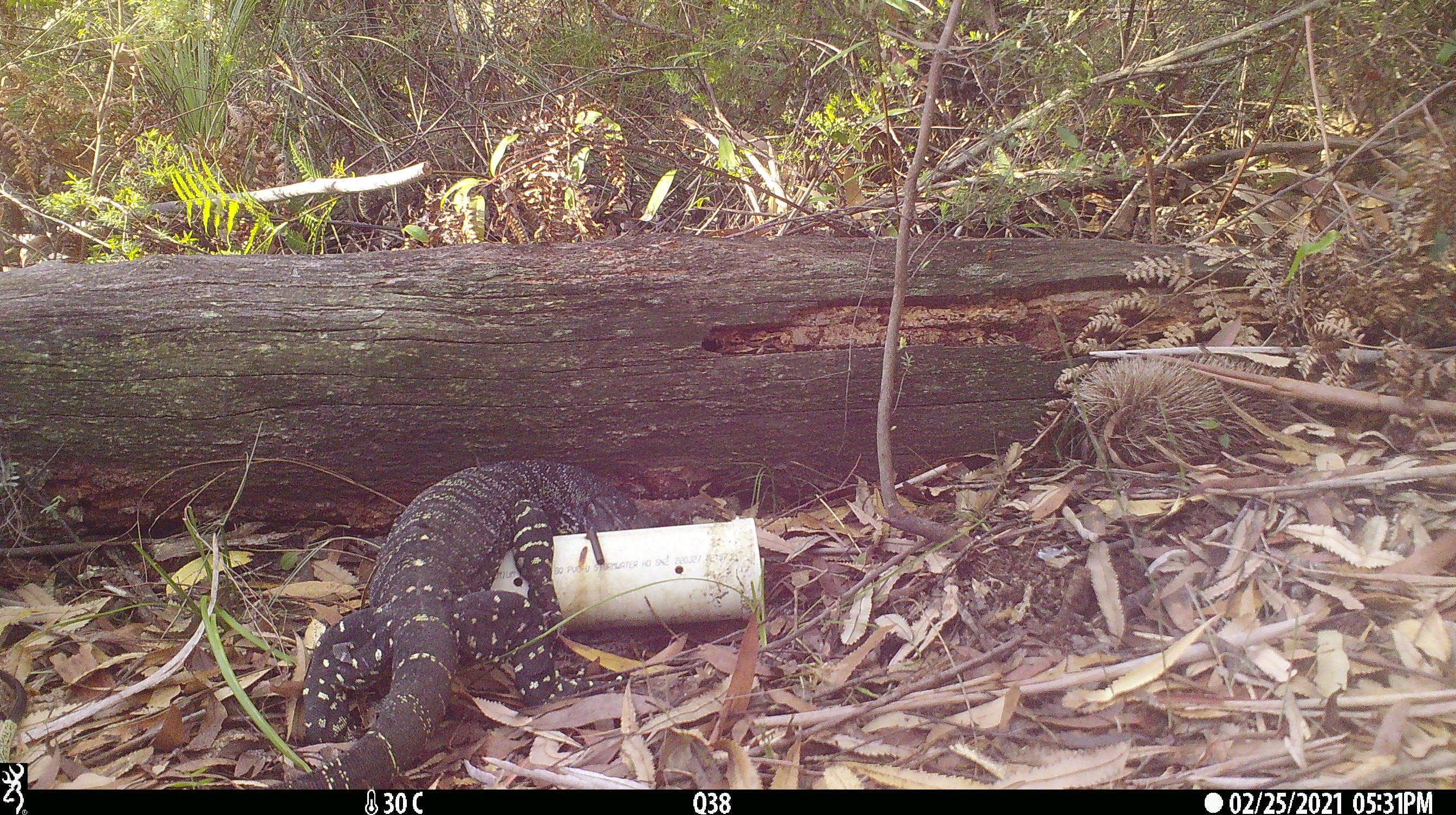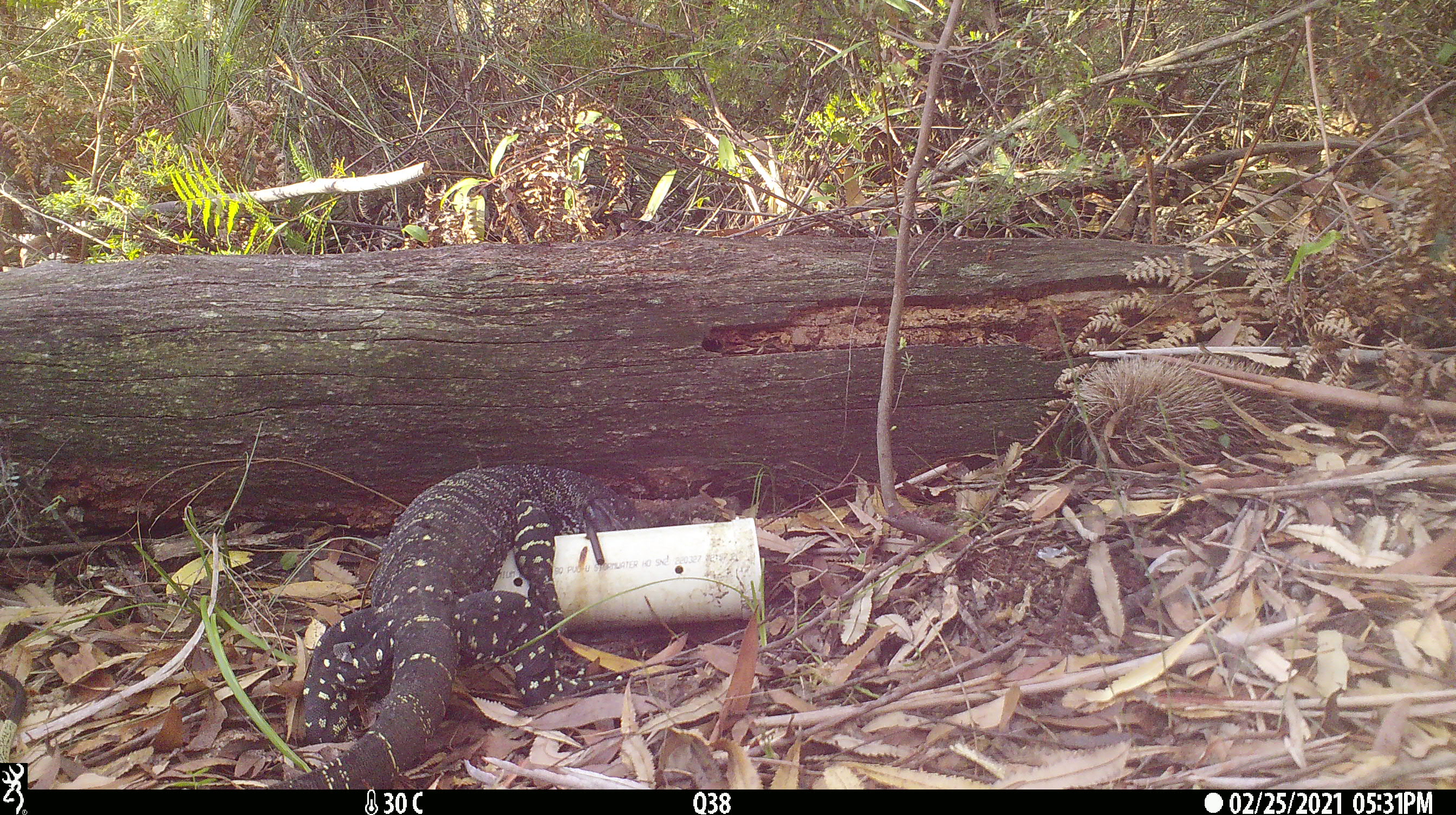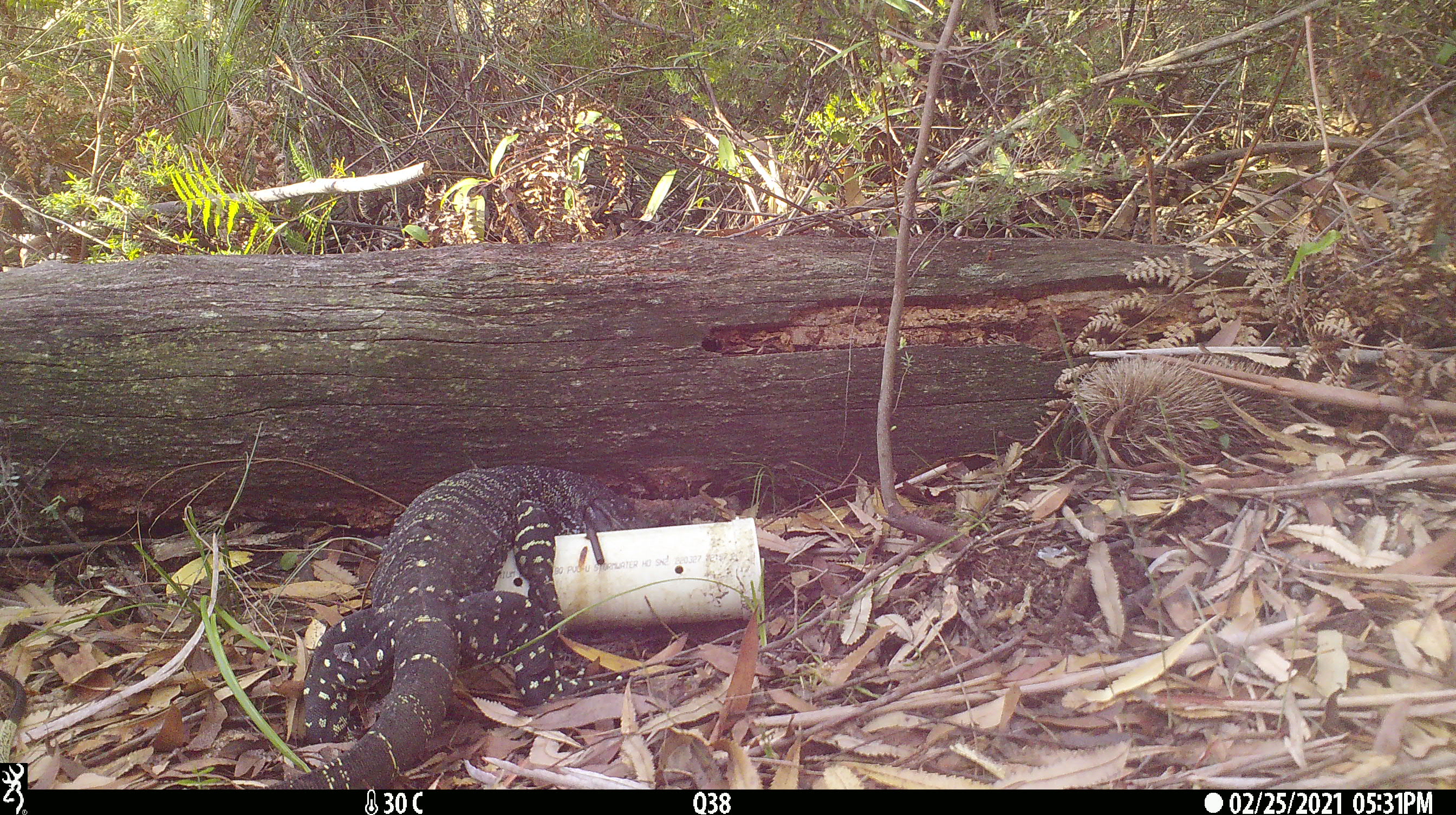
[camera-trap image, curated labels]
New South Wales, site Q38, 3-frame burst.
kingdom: Animalia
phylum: Chordata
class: Reptilia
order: Squamata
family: Varanidae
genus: Varanus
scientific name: Varanus varius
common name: lace monitor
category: goanna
Goanna (lace monitor) (Varanus varius).